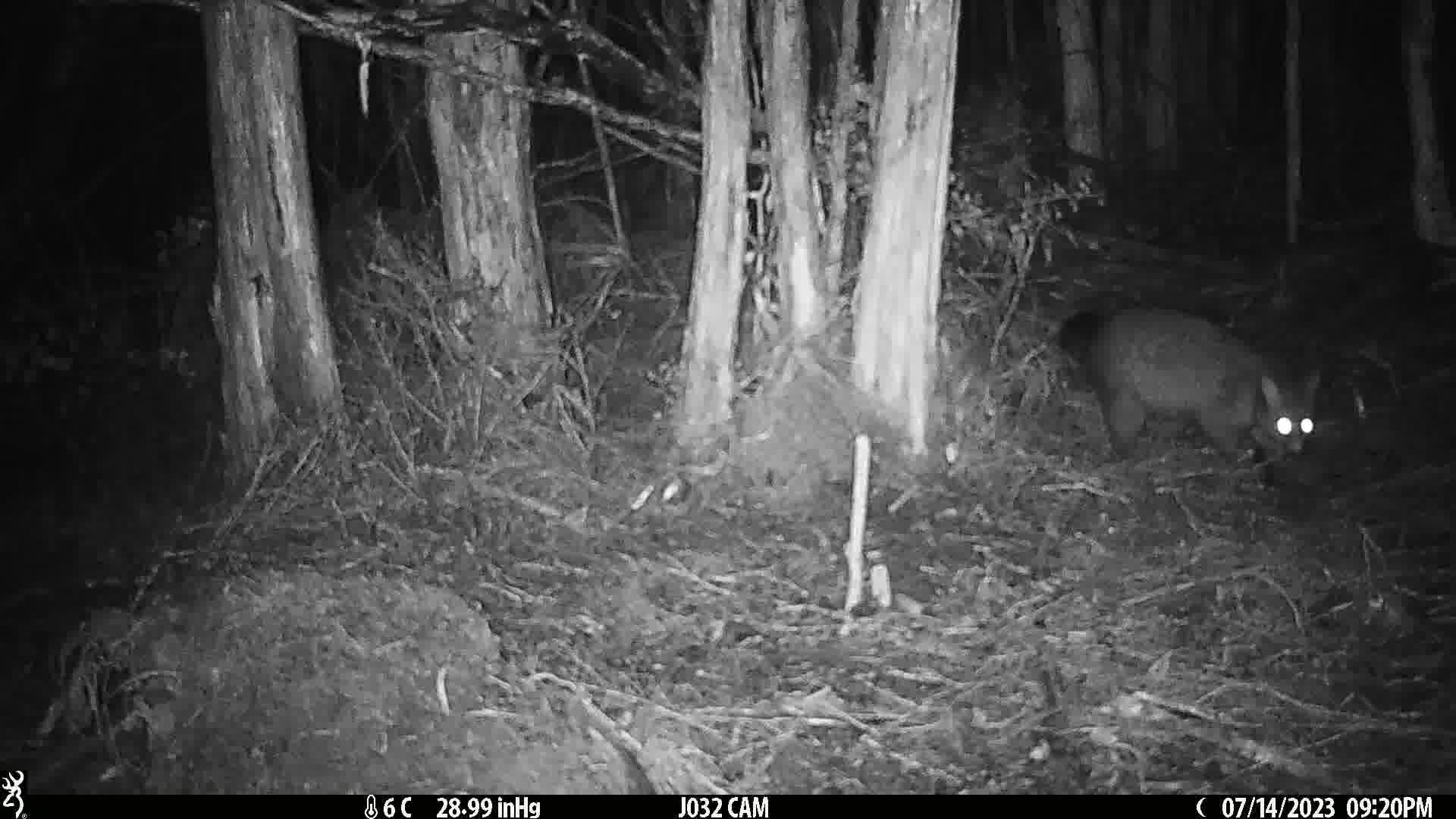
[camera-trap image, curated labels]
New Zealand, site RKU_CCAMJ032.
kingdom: Animalia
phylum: Chordata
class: Mammalia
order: Diprotodontia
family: Phalangeridae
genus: Trichosurus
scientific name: Trichosurus vulpecula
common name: common brushtail possum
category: possum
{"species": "possum (common brushtail possum) (Trichosurus vulpecula)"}